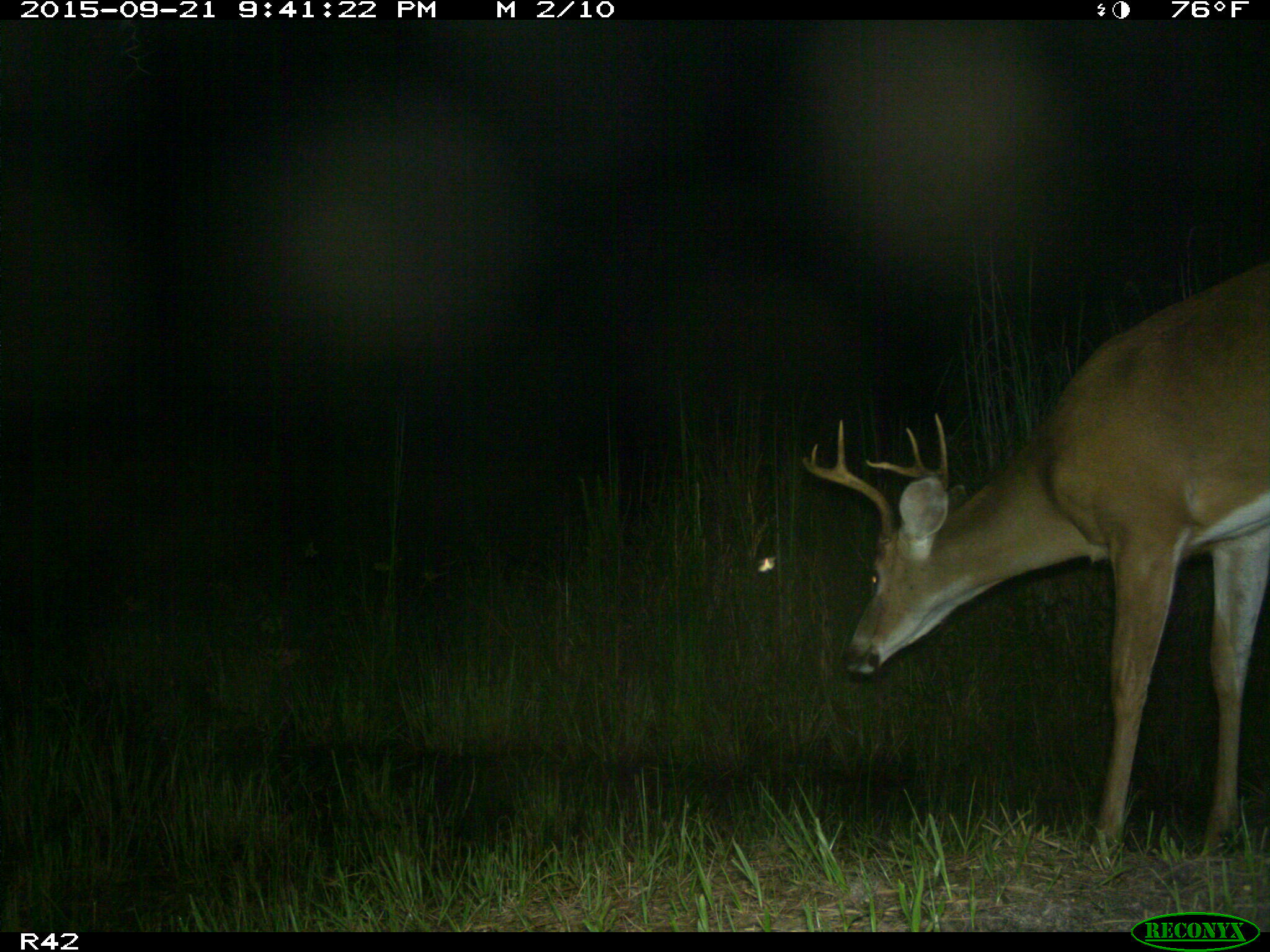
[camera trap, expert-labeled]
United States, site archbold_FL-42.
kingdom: Animalia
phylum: Chordata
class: Mammalia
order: Artiodactyla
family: Cervidae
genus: Odocoileus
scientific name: Odocoileus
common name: deer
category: unidentified deer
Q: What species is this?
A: Unidentified deer (deer) (Odocoileus).